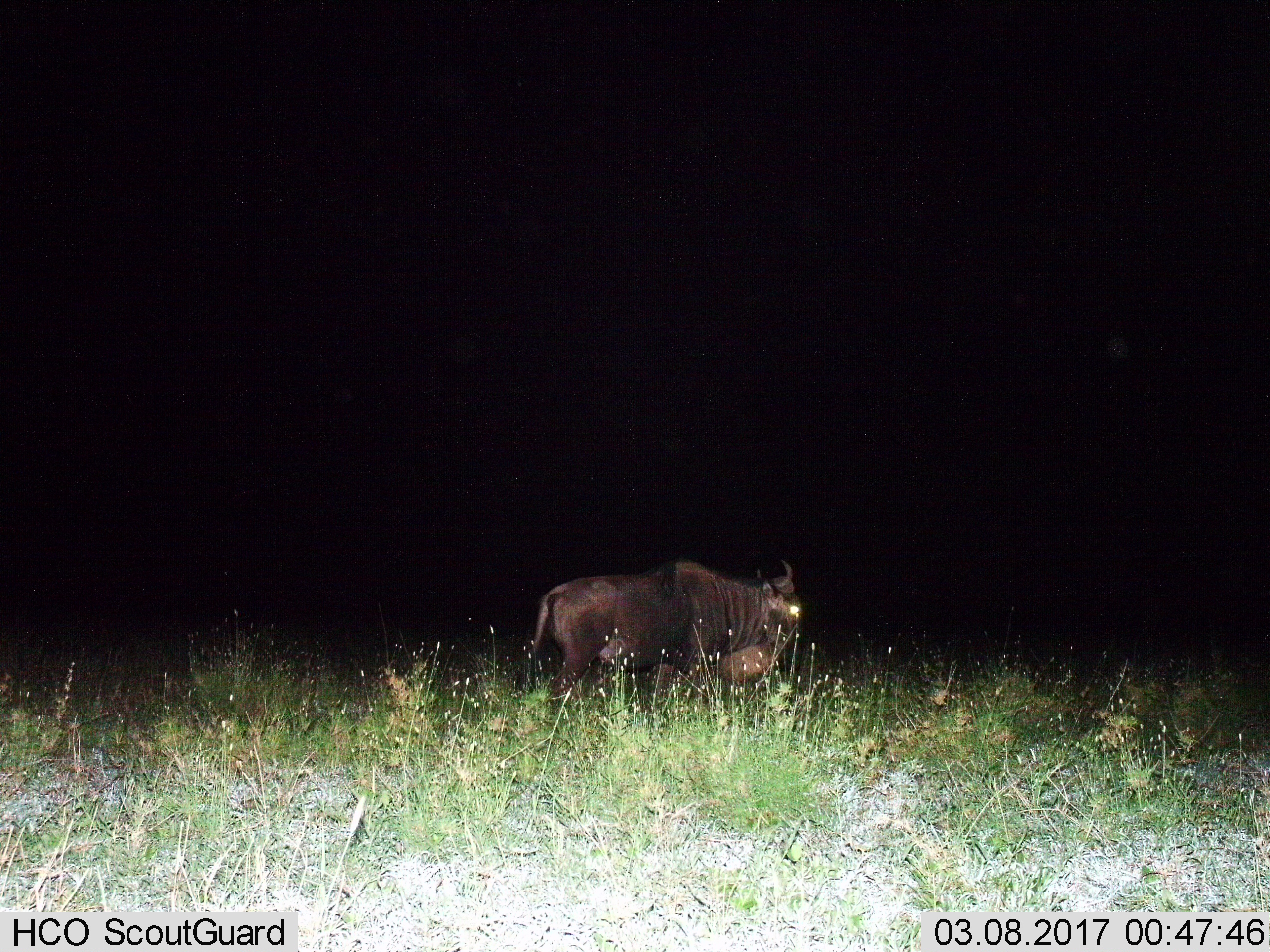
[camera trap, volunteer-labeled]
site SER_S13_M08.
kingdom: Animalia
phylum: Chordata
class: Mammalia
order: Artiodactyla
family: Bovidae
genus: Connochaetes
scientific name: Connochaetes taurinus taurinus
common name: blue wildebeest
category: wildebeestblue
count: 1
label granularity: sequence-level